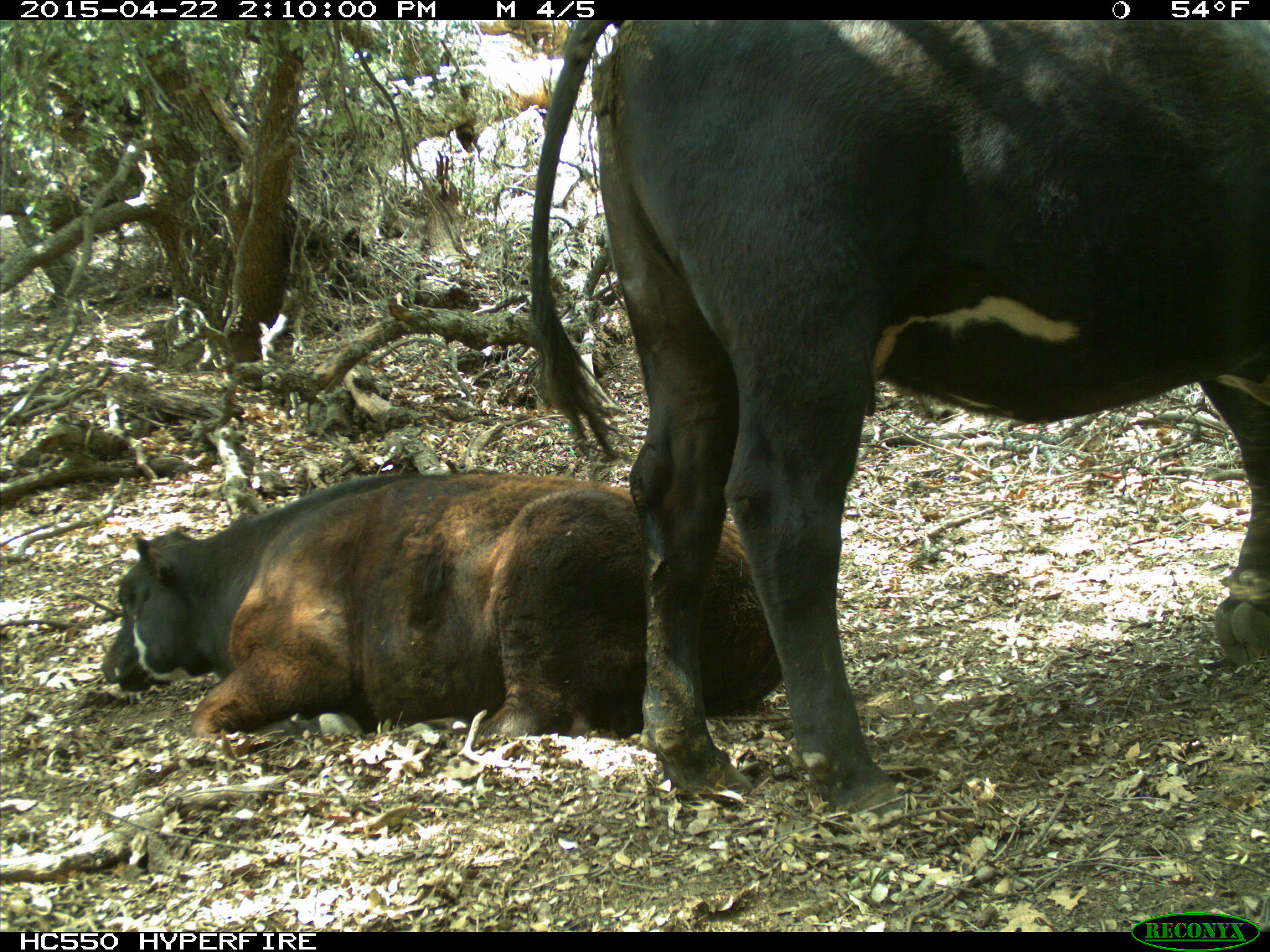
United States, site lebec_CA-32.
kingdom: Animalia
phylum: Chordata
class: Mammalia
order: Artiodactyla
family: Bovidae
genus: Bos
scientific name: Bos taurus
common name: domestic cow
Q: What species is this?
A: Bos taurus (domestic cow).